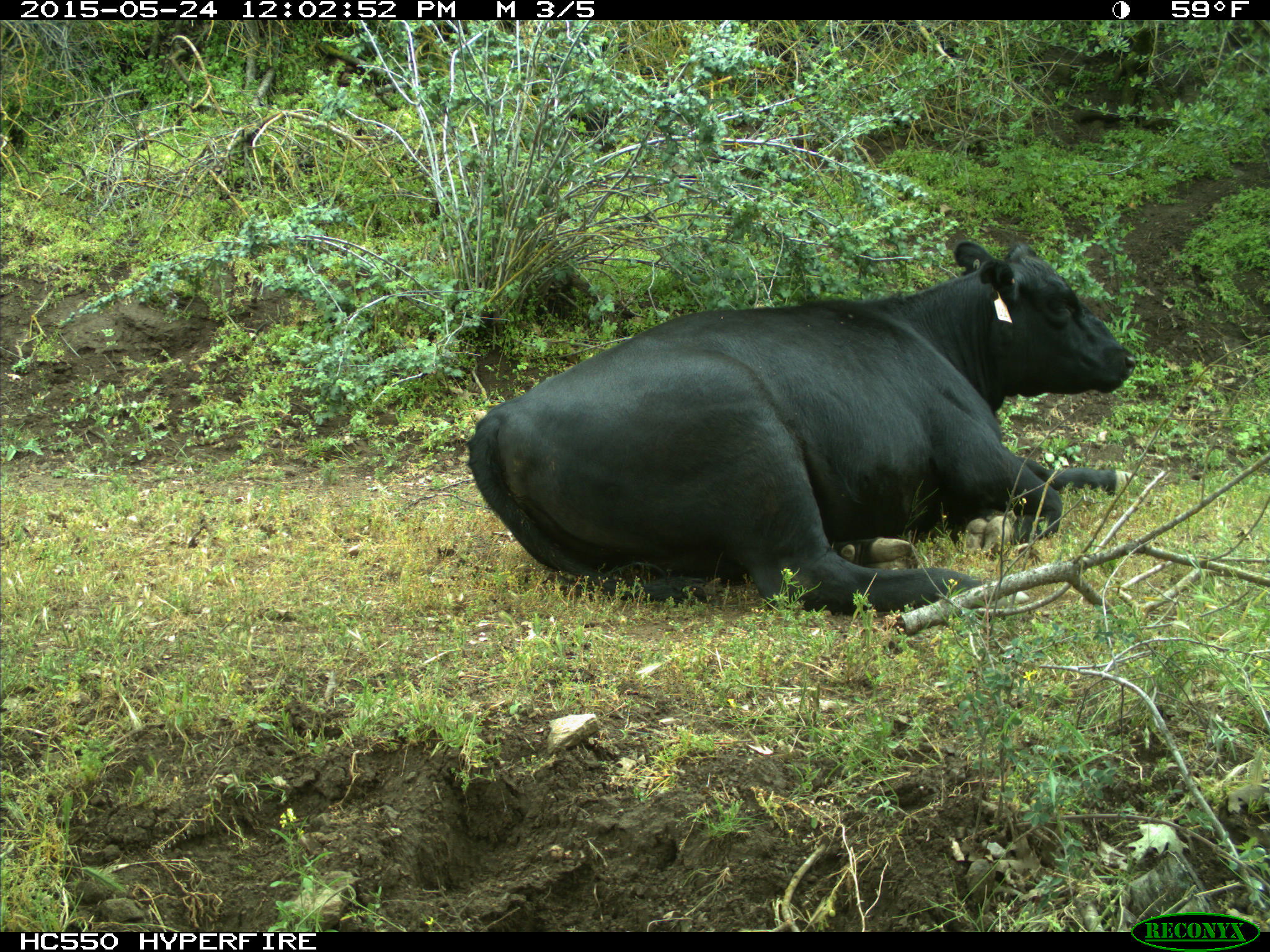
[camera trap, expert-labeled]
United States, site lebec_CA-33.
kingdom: Animalia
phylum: Chordata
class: Mammalia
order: Artiodactyla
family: Bovidae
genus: Bos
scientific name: Bos taurus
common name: domestic cow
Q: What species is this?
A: Bos taurus (domestic cow).